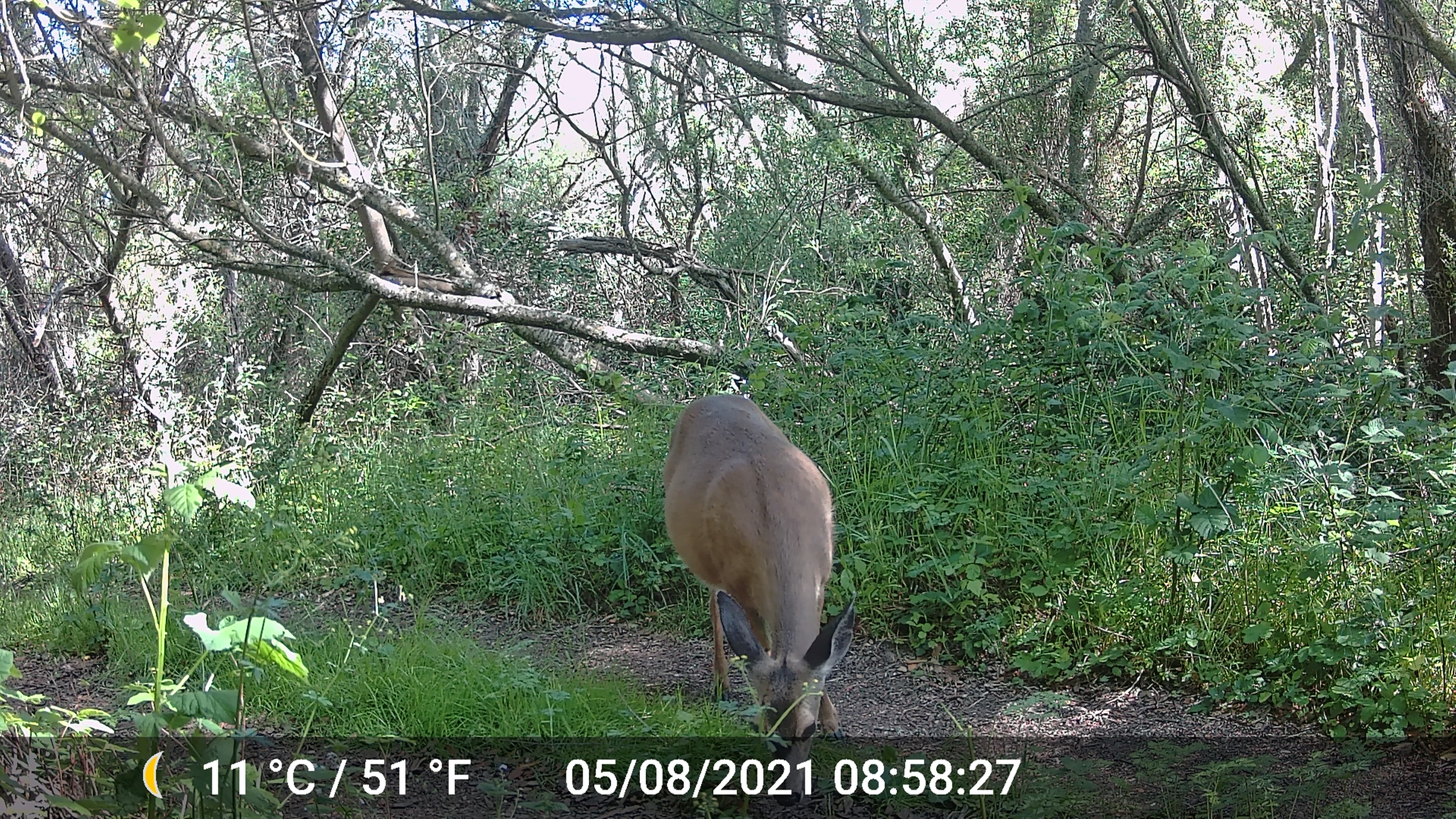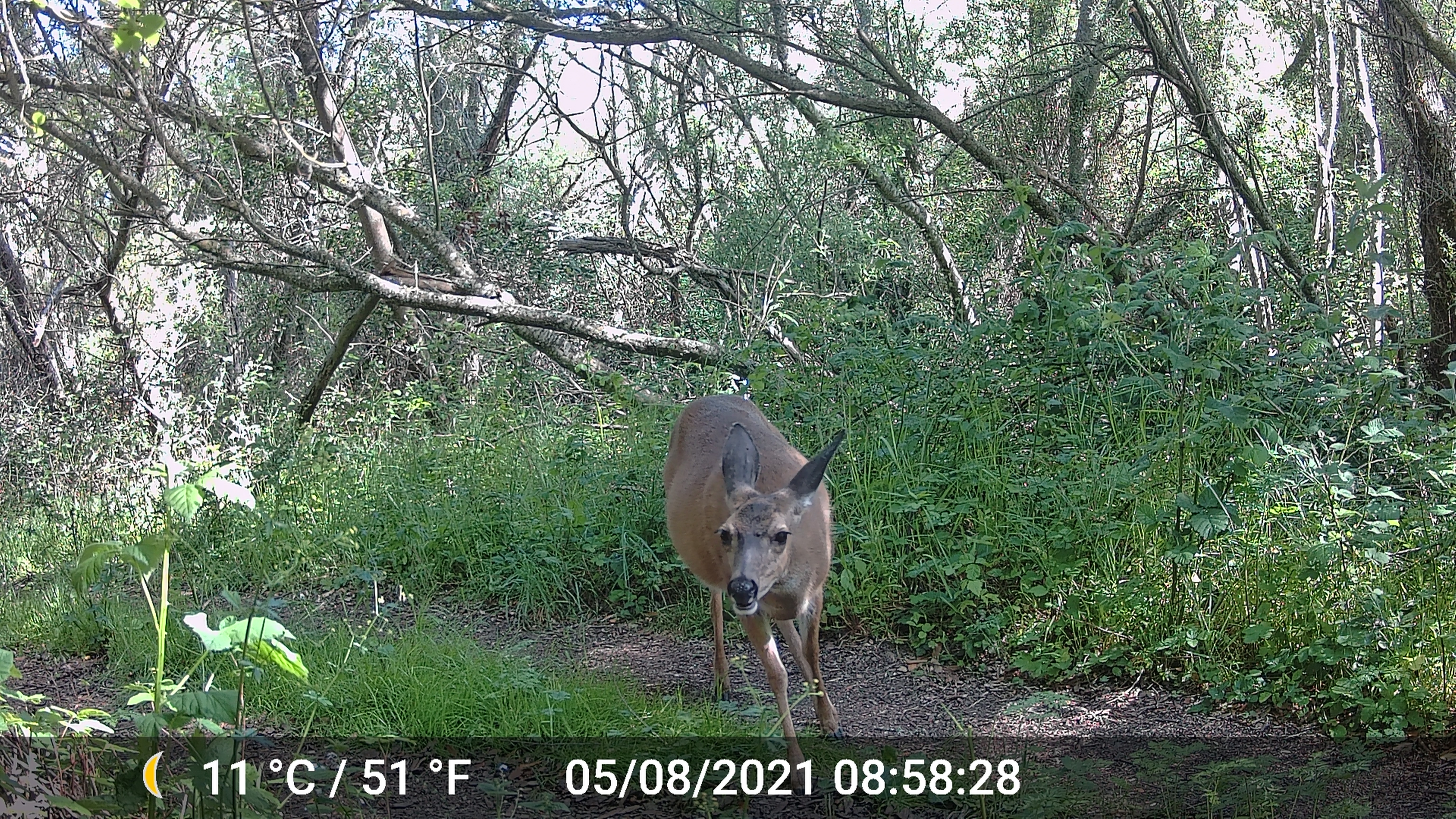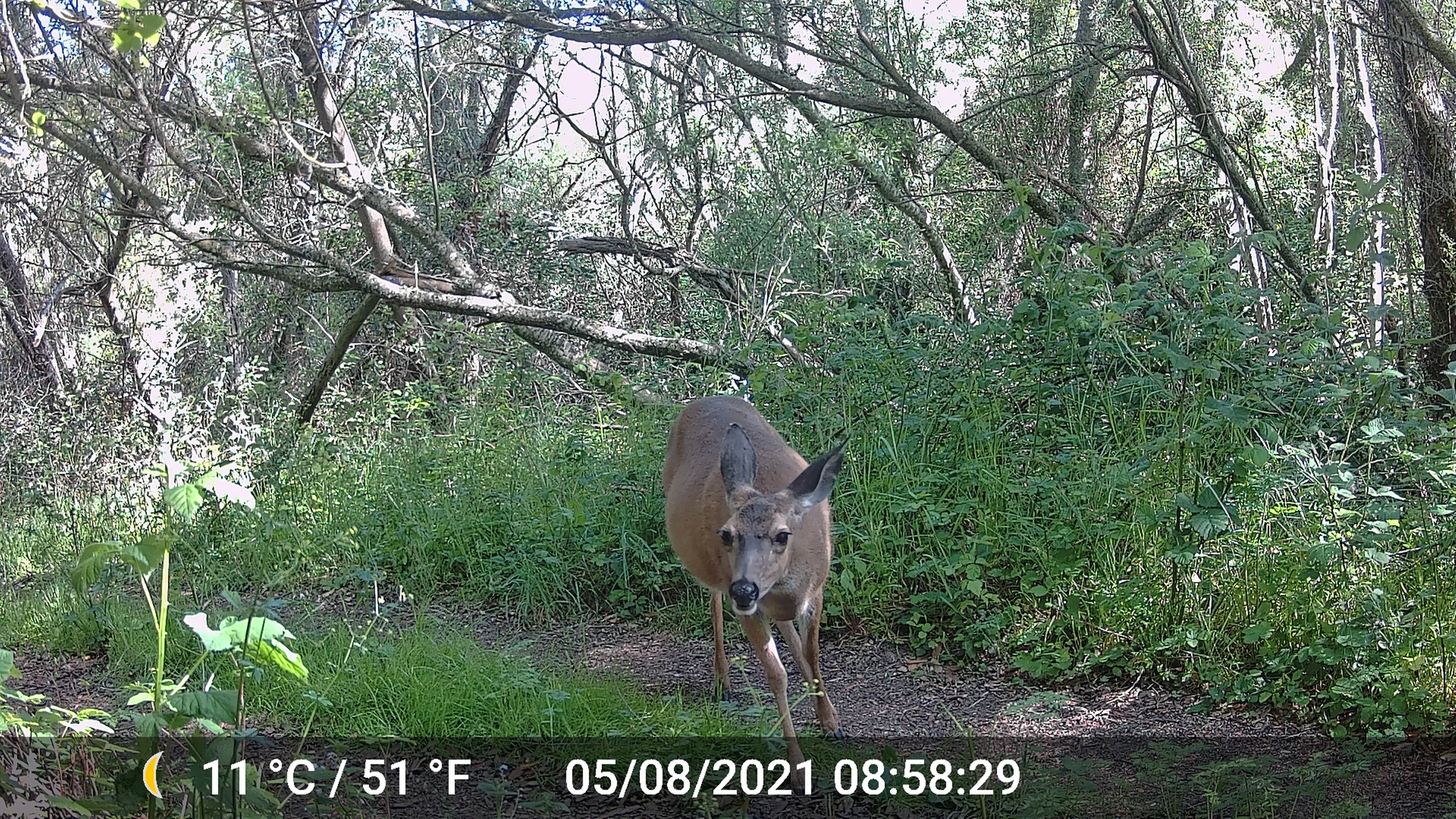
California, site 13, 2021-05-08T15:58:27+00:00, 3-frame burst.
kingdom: Animalia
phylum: Chordata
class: Mammalia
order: Artiodactyla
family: Cervidae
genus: Odocoileus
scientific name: Odocoileus hemionus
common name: mule deer